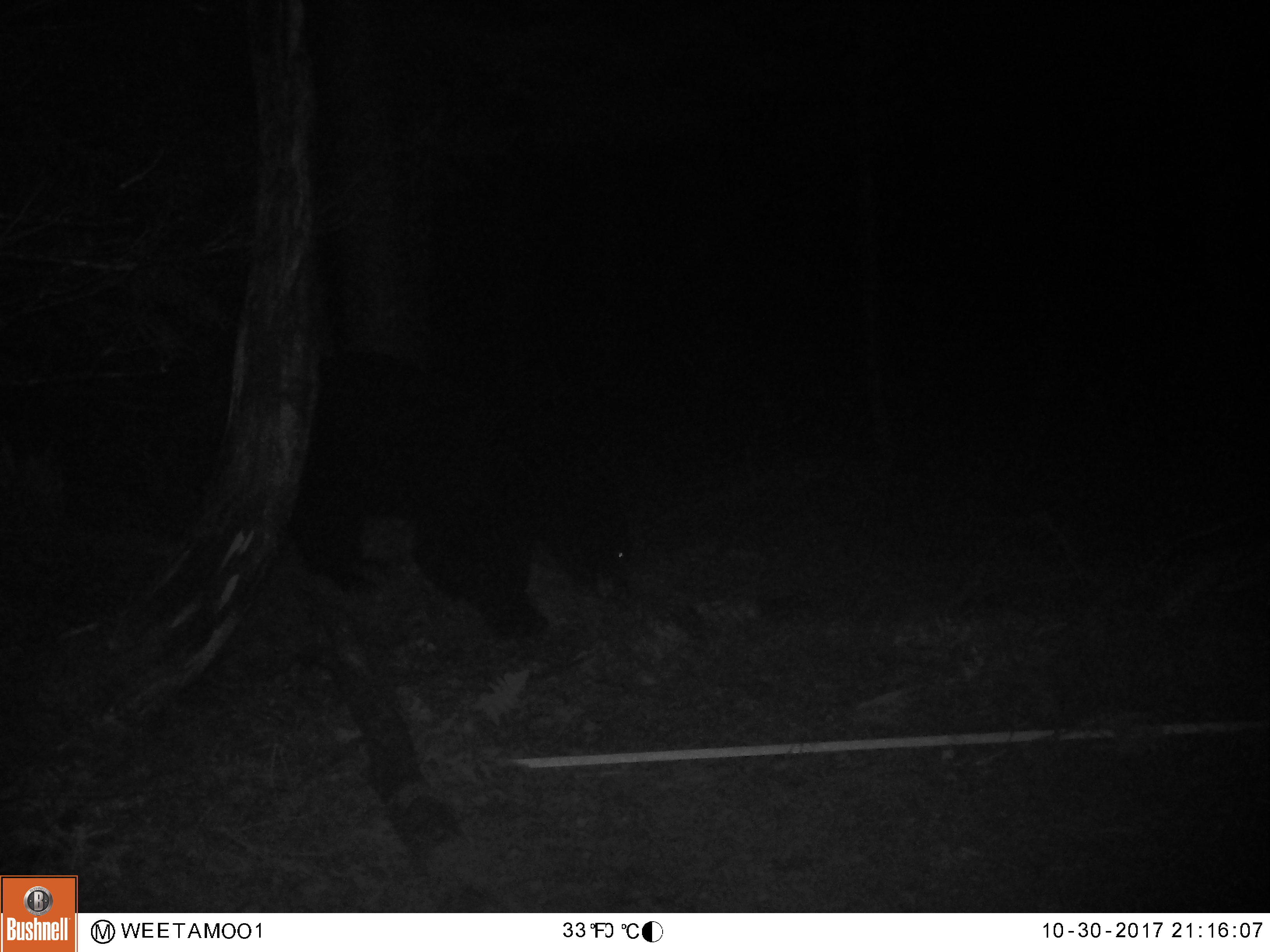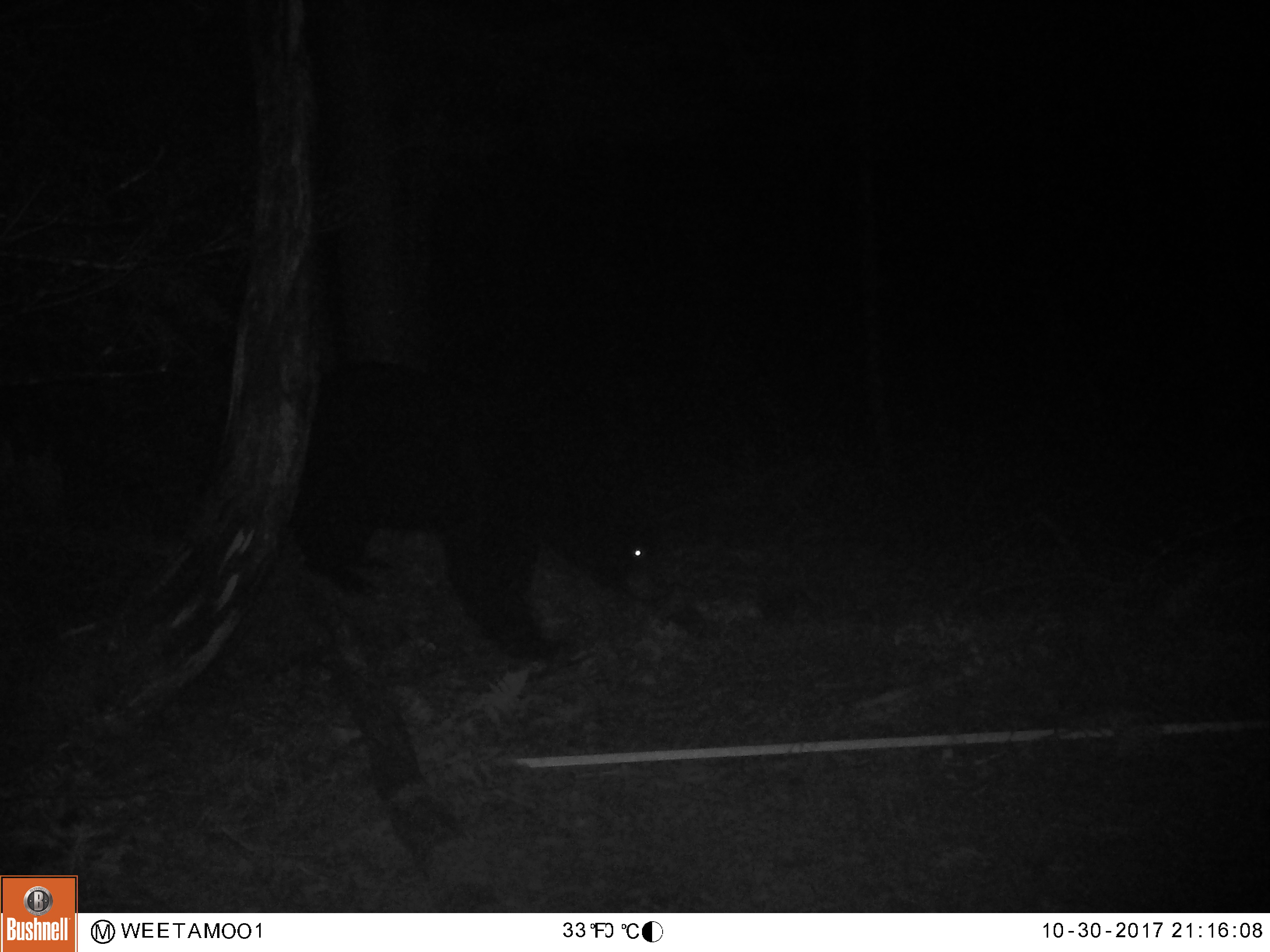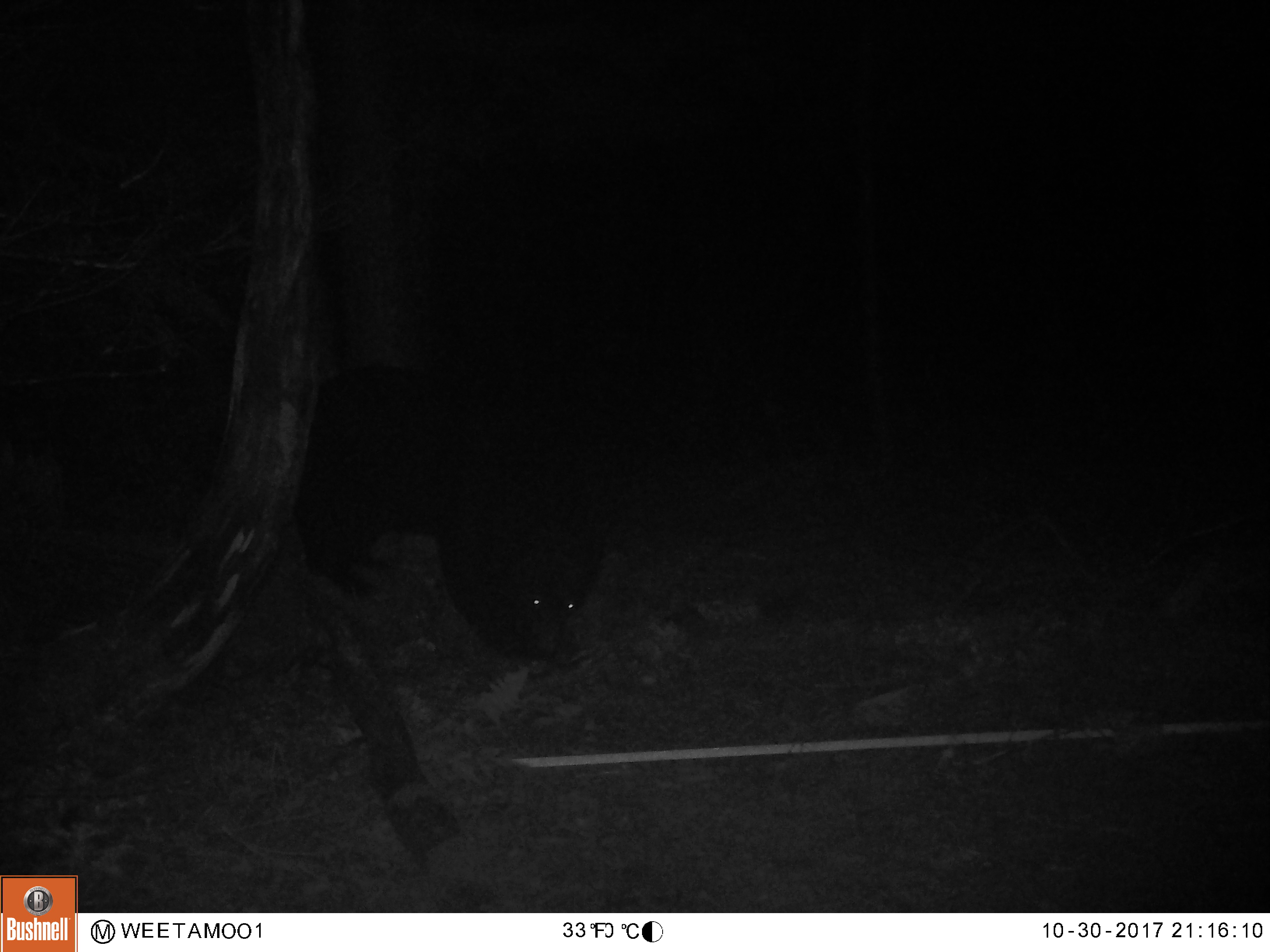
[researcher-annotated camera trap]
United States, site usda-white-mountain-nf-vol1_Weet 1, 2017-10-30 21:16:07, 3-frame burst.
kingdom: Animalia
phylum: Chordata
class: Mammalia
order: Carnivora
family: Ursidae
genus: Ursus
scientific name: Ursus americanus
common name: black bear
Black bear (Ursus americanus).